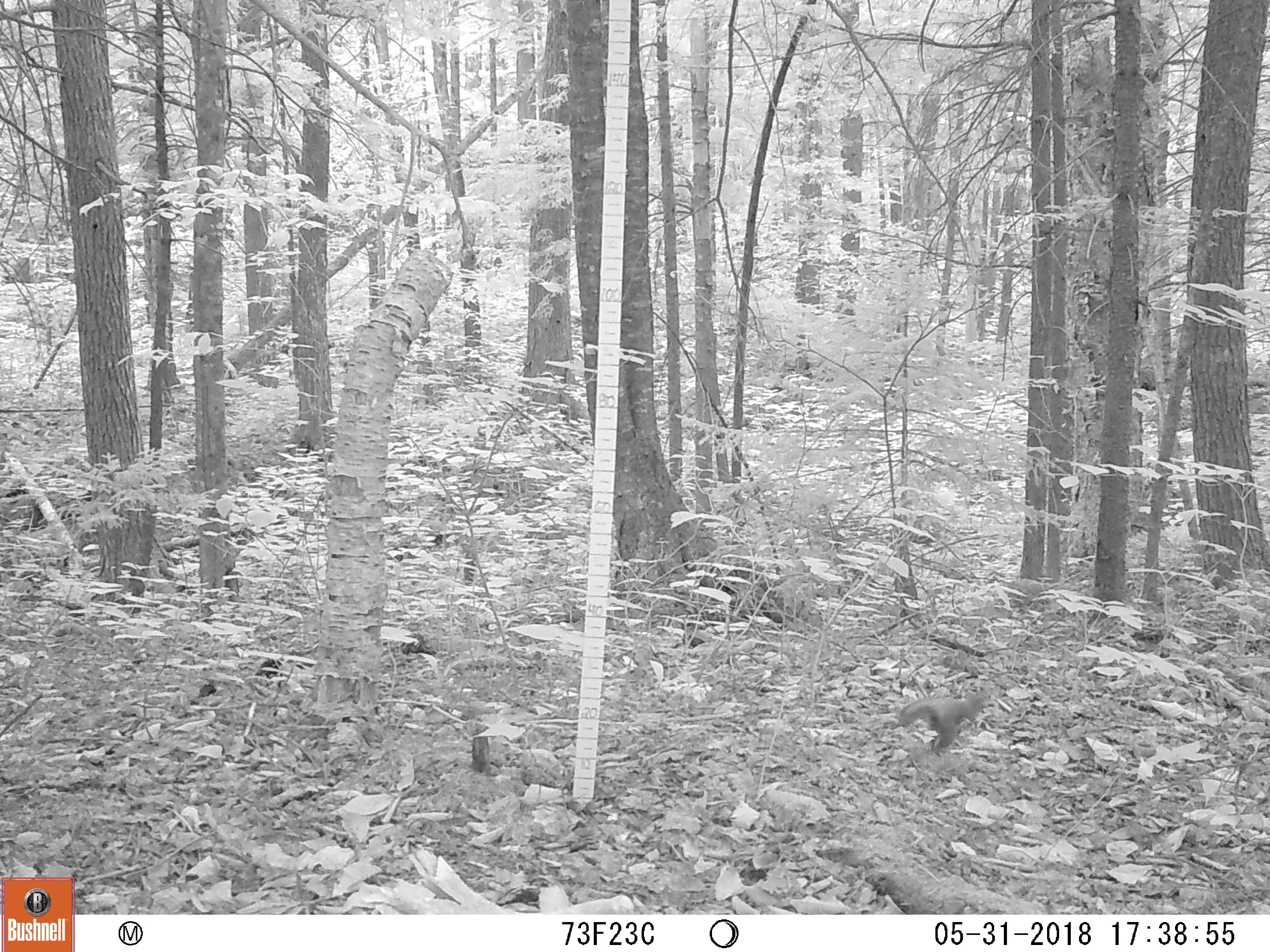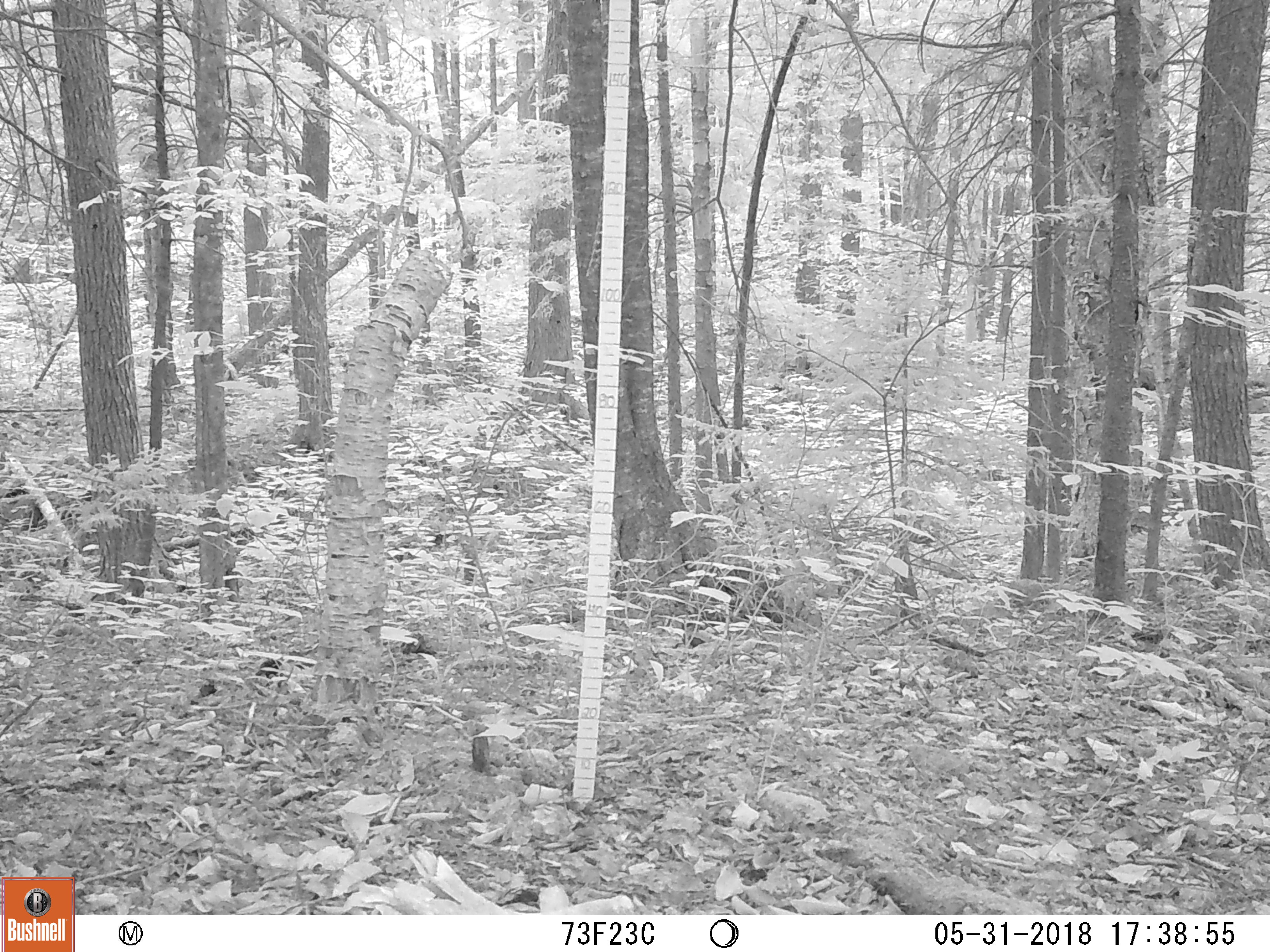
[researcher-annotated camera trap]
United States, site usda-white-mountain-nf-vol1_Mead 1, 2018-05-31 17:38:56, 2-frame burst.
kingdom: Animalia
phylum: Chordata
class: Mammalia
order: Rodentia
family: Sciuridae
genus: Tamiasciurus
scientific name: Tamiasciurus hudsonicus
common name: red squirrel